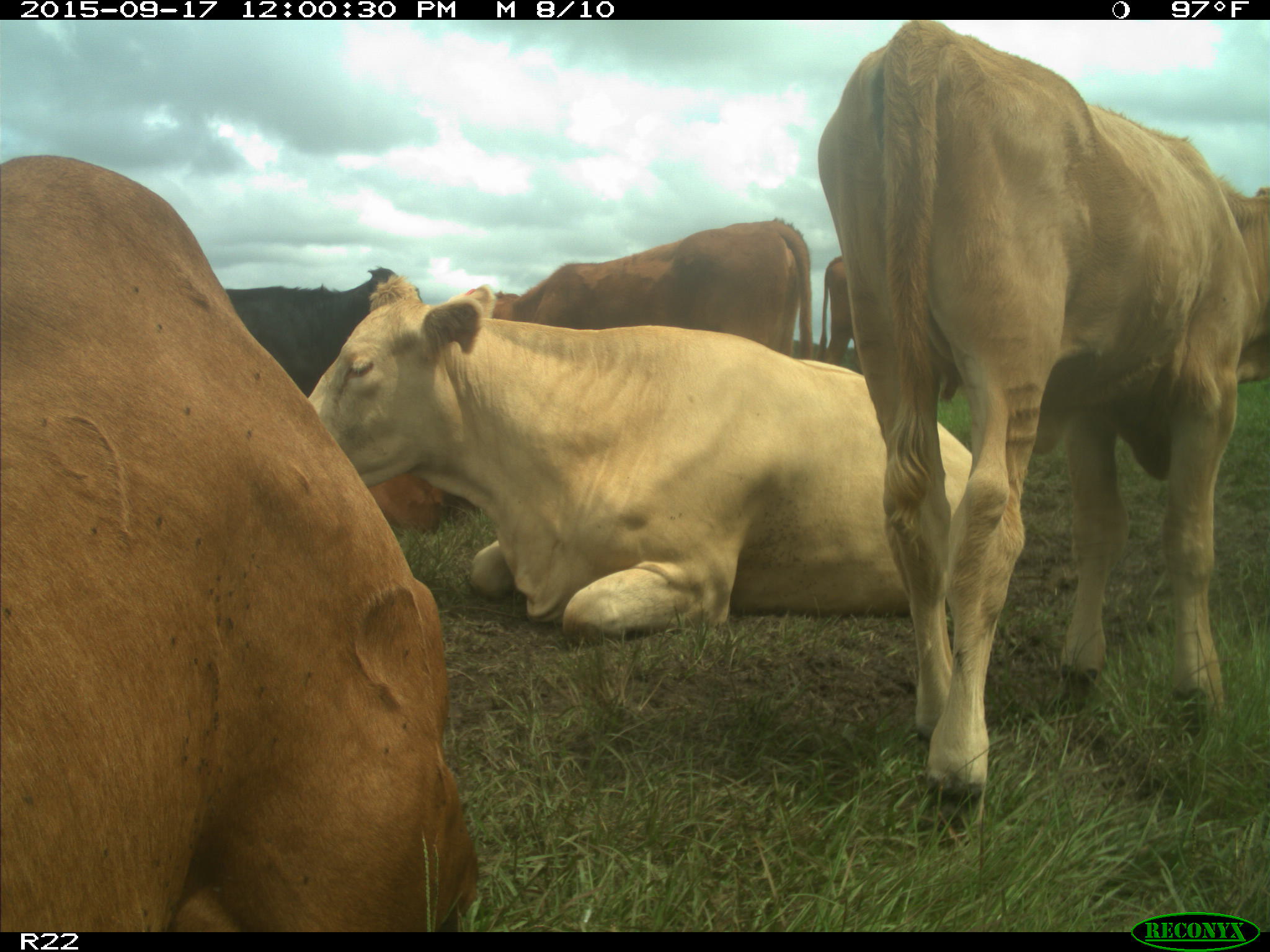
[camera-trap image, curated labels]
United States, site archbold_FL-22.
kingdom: Animalia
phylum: Chordata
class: Mammalia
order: Artiodactyla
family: Bovidae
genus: Bos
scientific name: Bos taurus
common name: domestic cow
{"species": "Bos taurus (domestic cow)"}